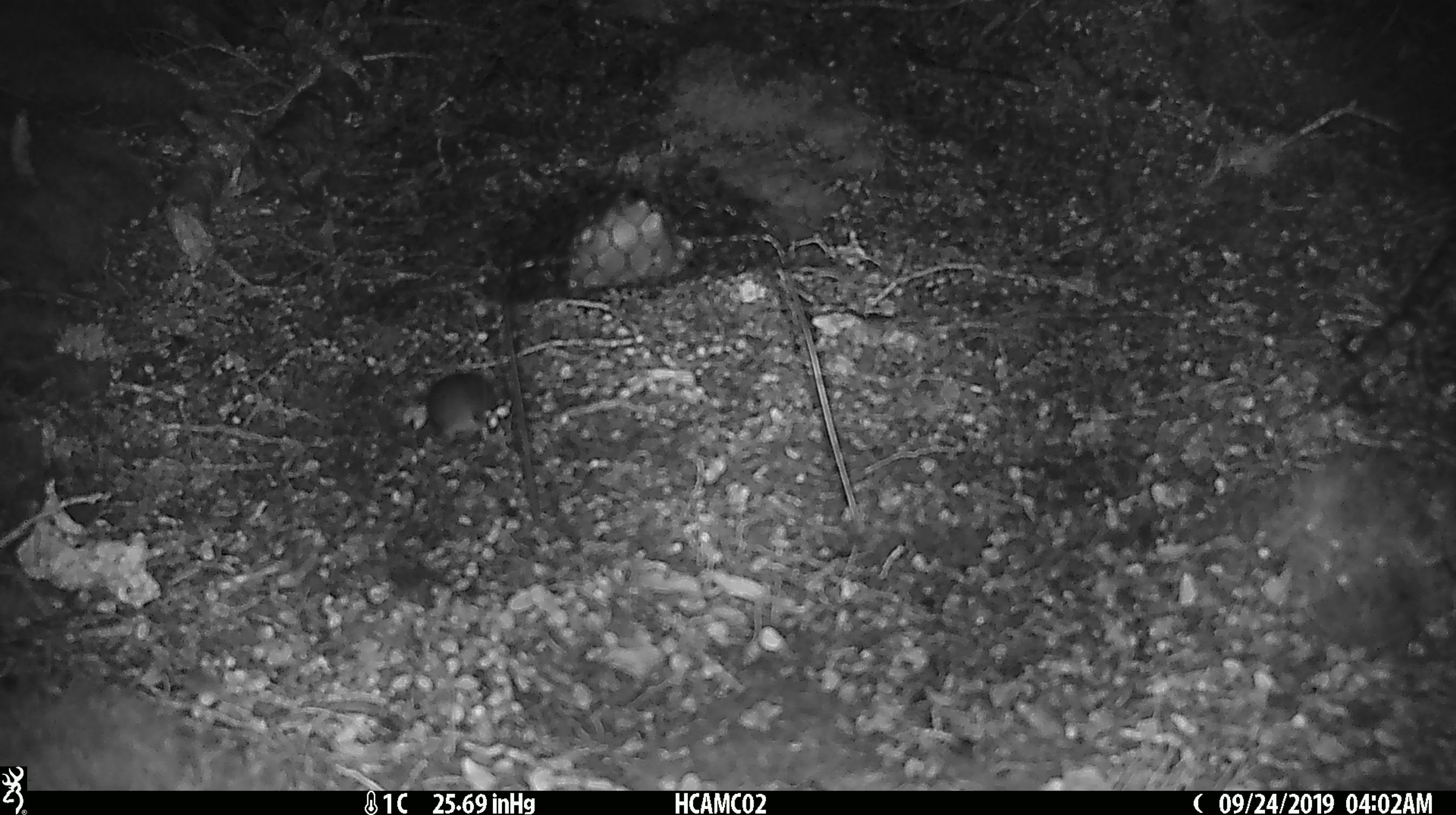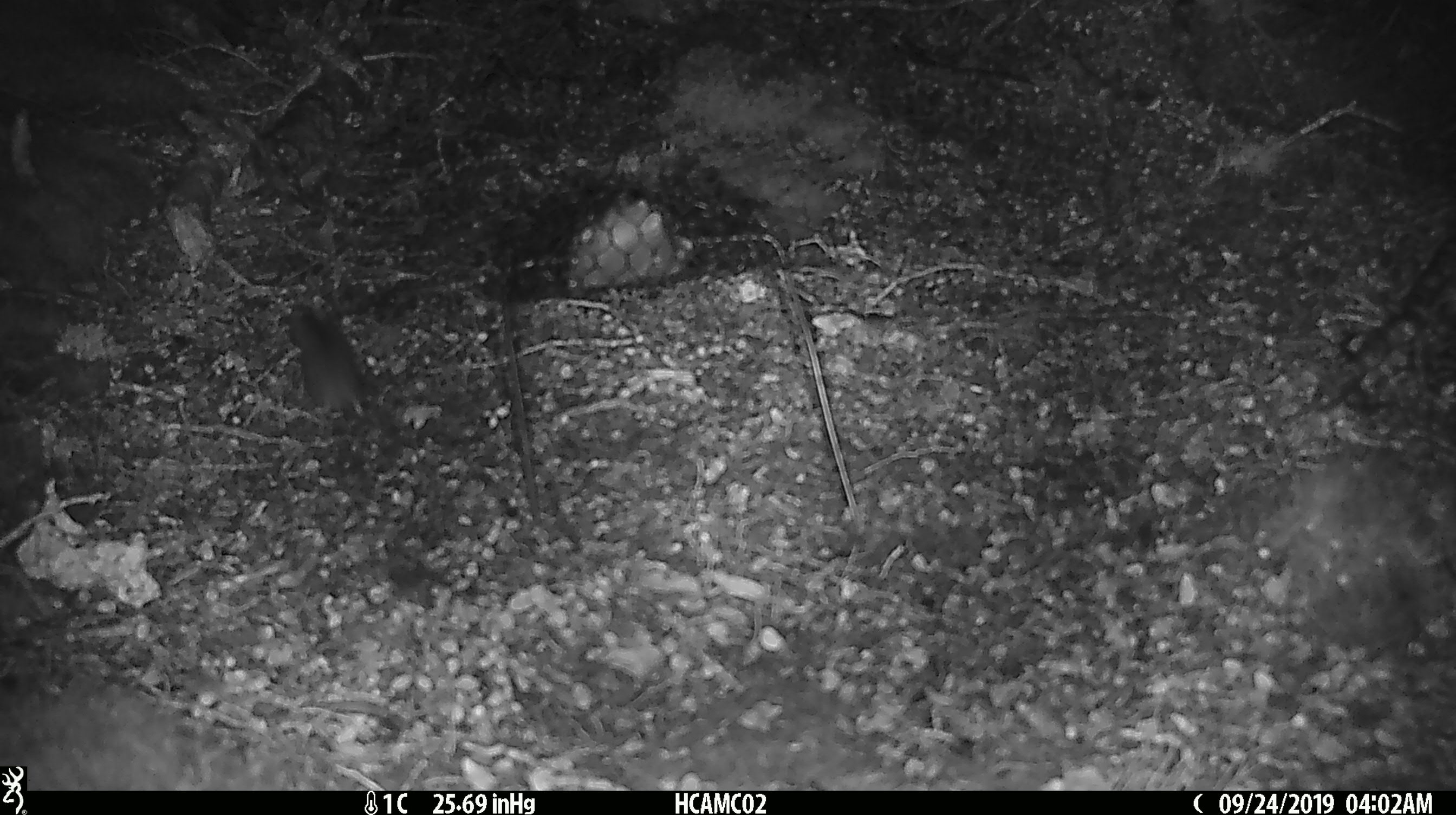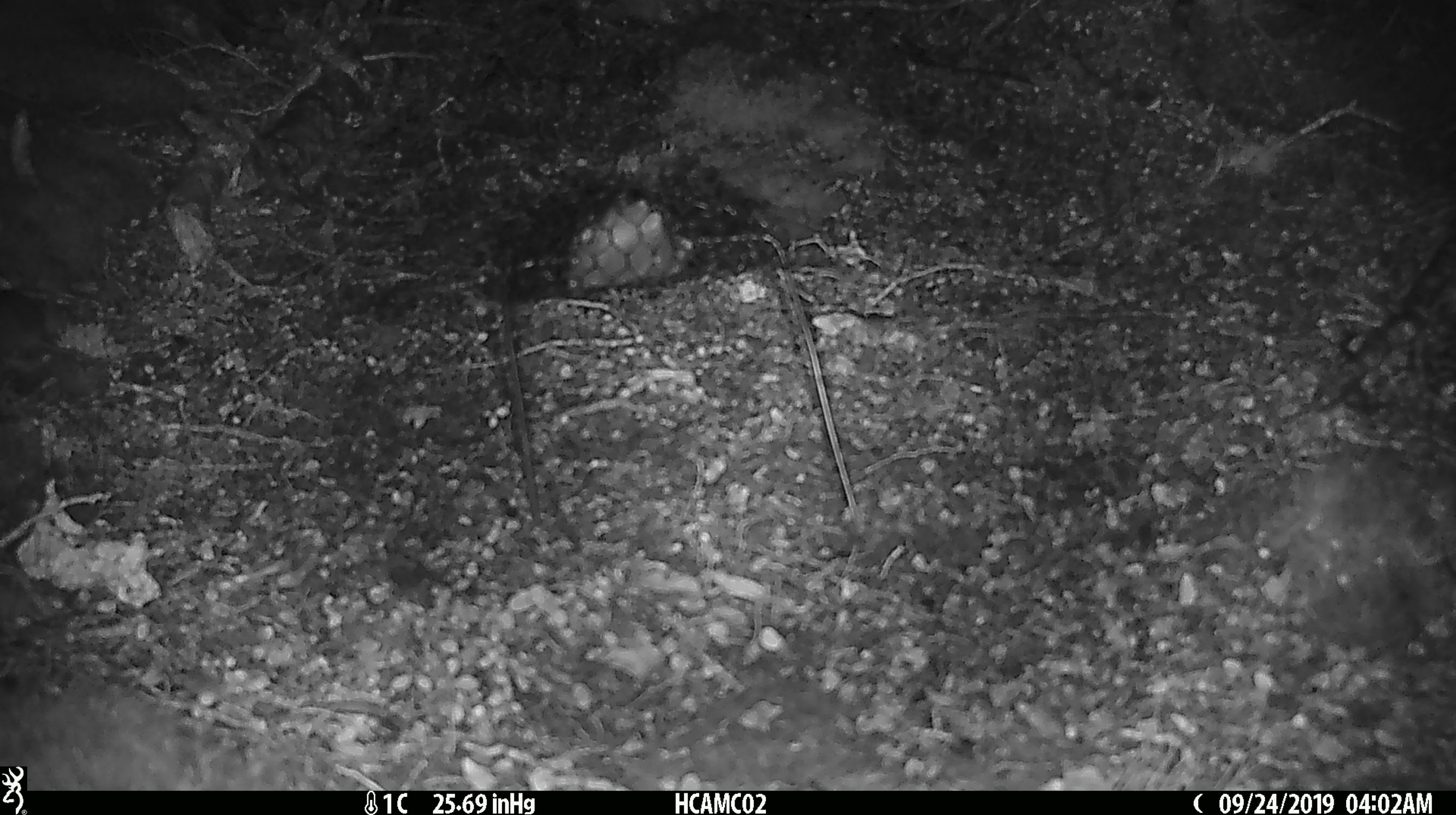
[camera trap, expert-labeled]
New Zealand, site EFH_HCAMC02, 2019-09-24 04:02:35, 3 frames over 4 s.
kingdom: Animalia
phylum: Chordata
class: Mammalia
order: Rodentia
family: Muridae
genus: Mus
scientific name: Mus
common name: mouse